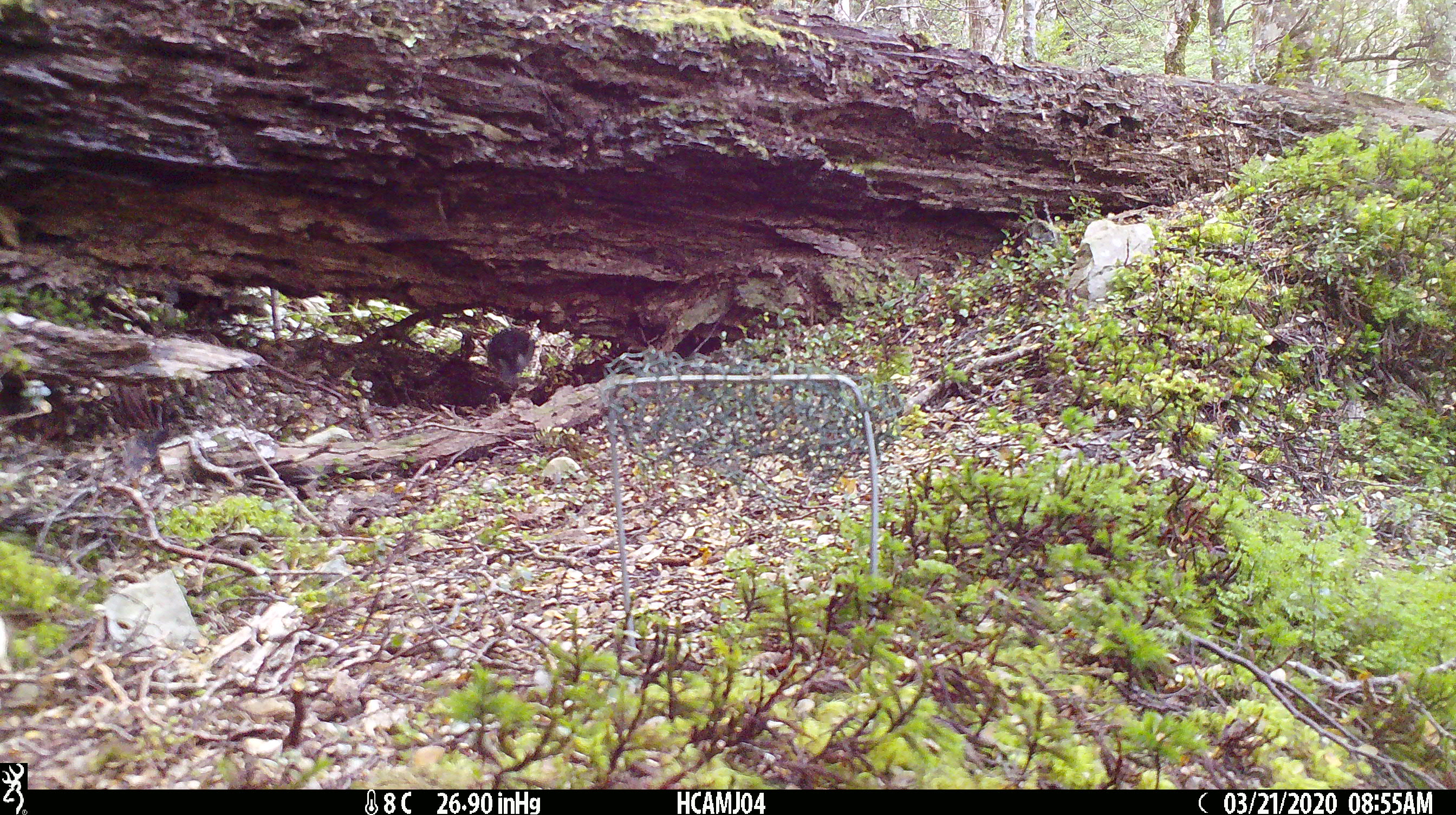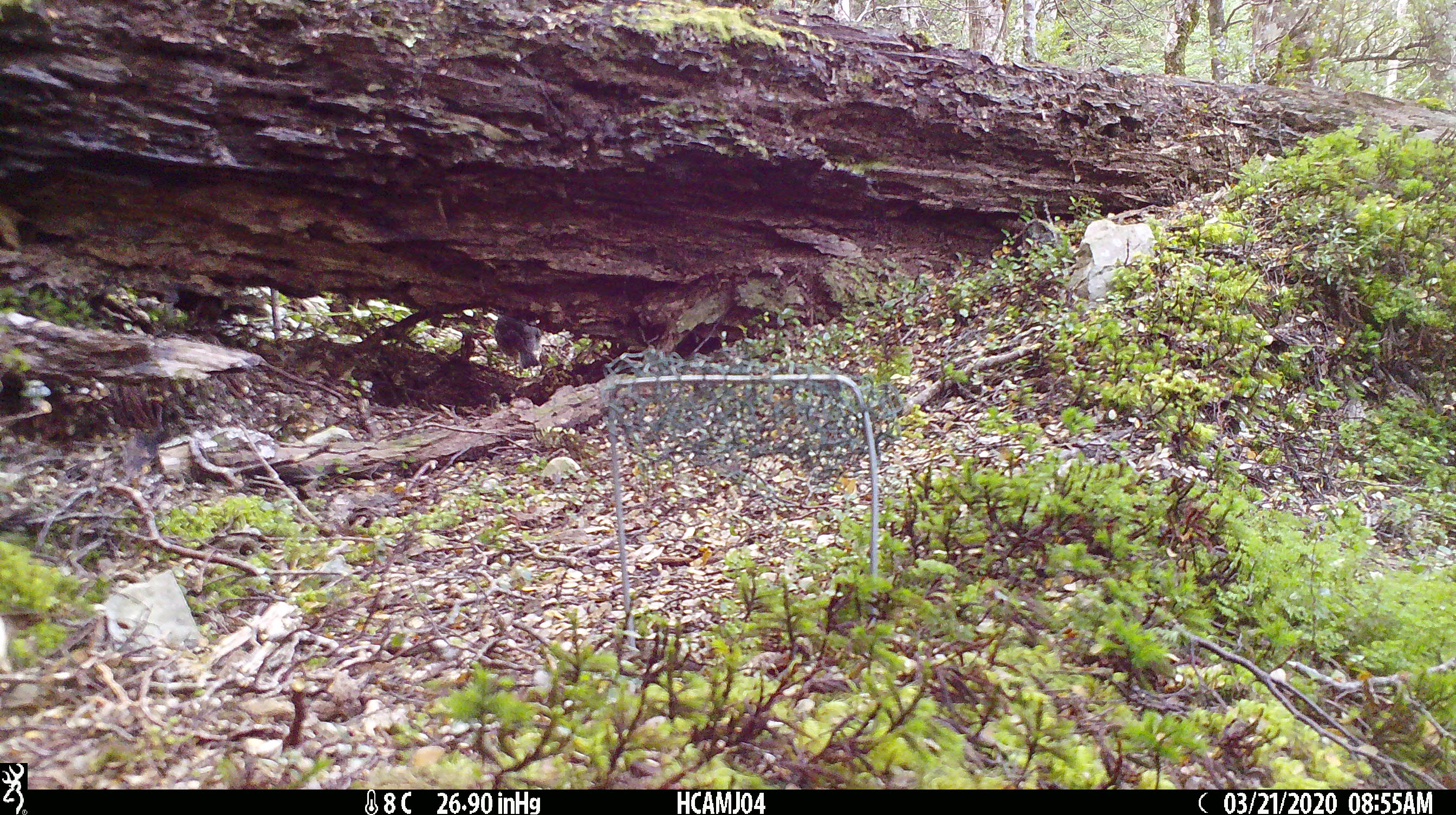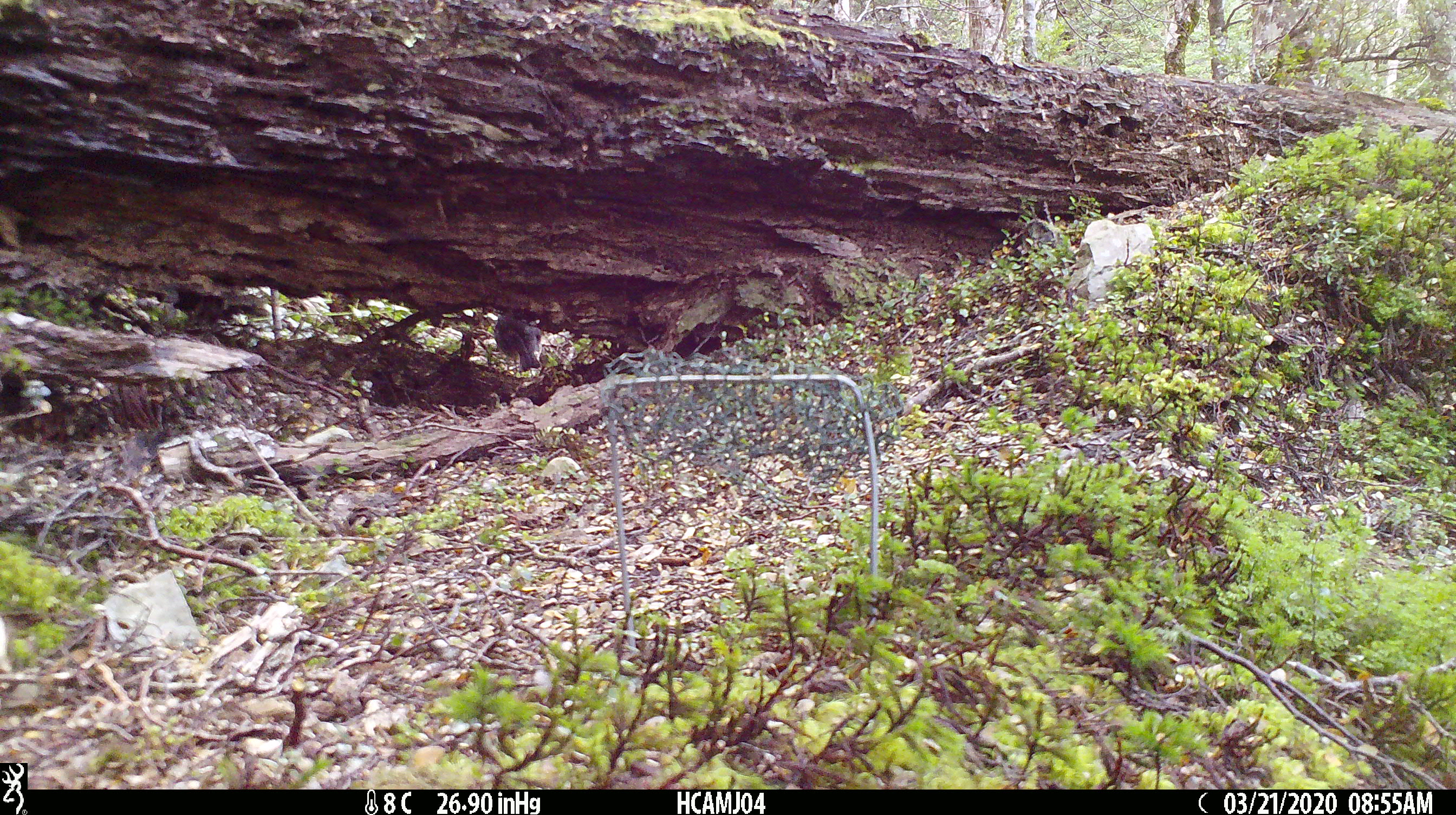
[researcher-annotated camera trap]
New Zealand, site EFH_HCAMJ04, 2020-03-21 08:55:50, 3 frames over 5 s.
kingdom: Animalia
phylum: Chordata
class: Aves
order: Passeriformes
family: Petroicidae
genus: Petroica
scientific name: Petroica australis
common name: new zealand robin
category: robin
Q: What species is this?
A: Robin (new zealand robin) (Petroica australis).